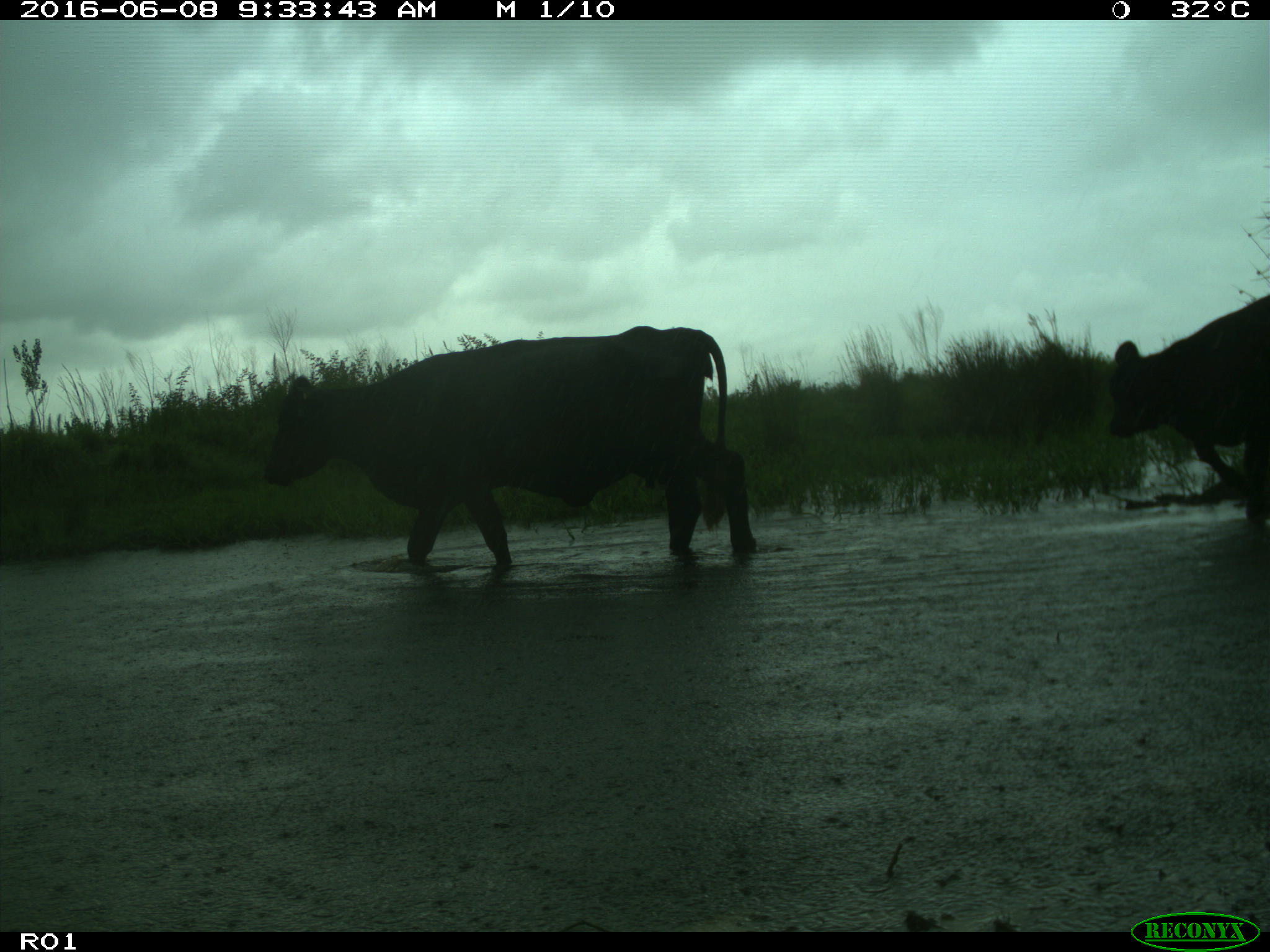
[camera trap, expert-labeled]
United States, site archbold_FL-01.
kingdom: Animalia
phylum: Chordata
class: Mammalia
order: Artiodactyla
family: Bovidae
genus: Bos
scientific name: Bos taurus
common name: domestic cow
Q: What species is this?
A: Bos taurus (domestic cow).